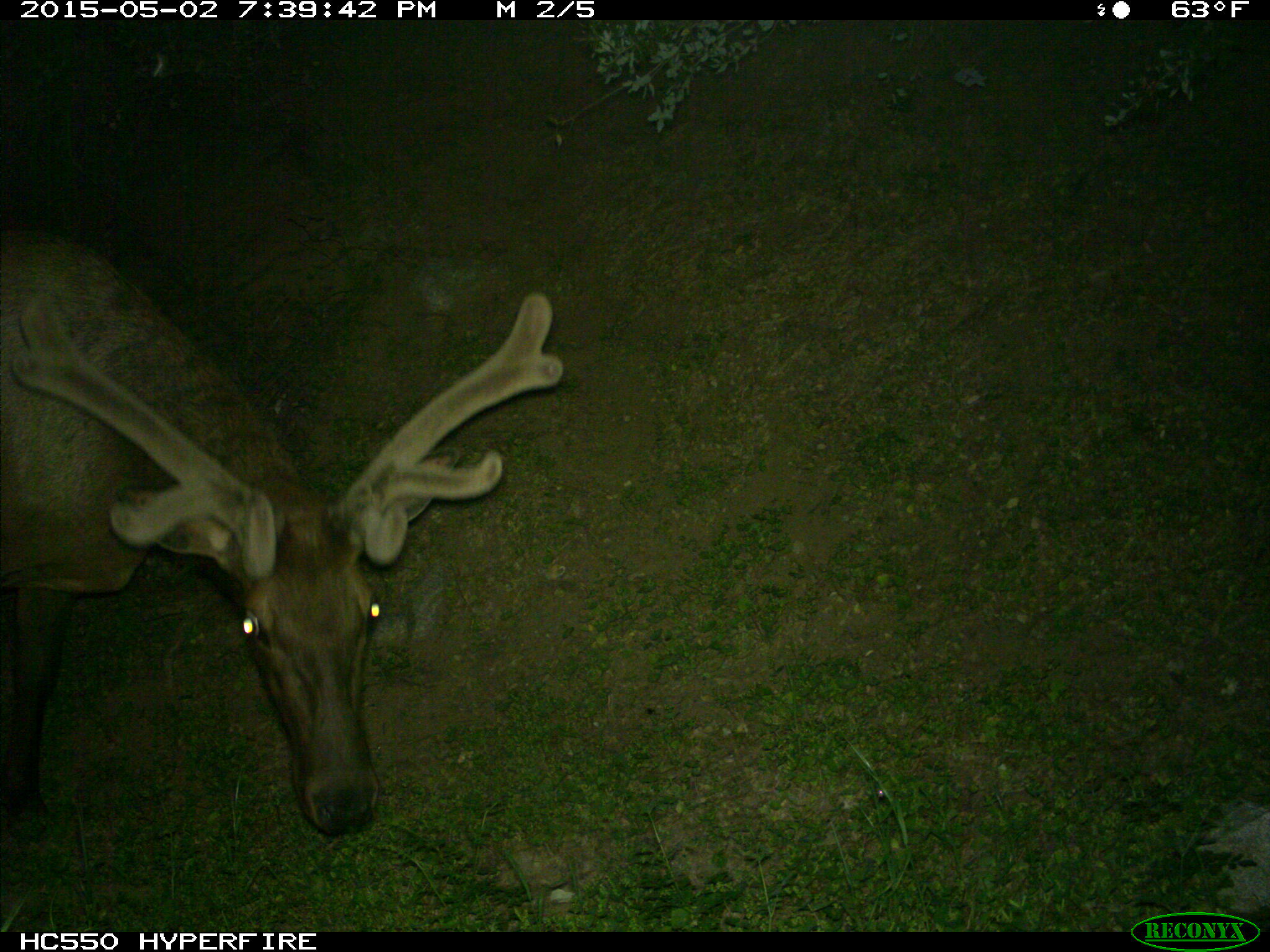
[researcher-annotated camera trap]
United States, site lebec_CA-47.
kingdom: Animalia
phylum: Chordata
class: Mammalia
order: Artiodactyla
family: Cervidae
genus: Cervus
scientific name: Cervus canadensis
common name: elk